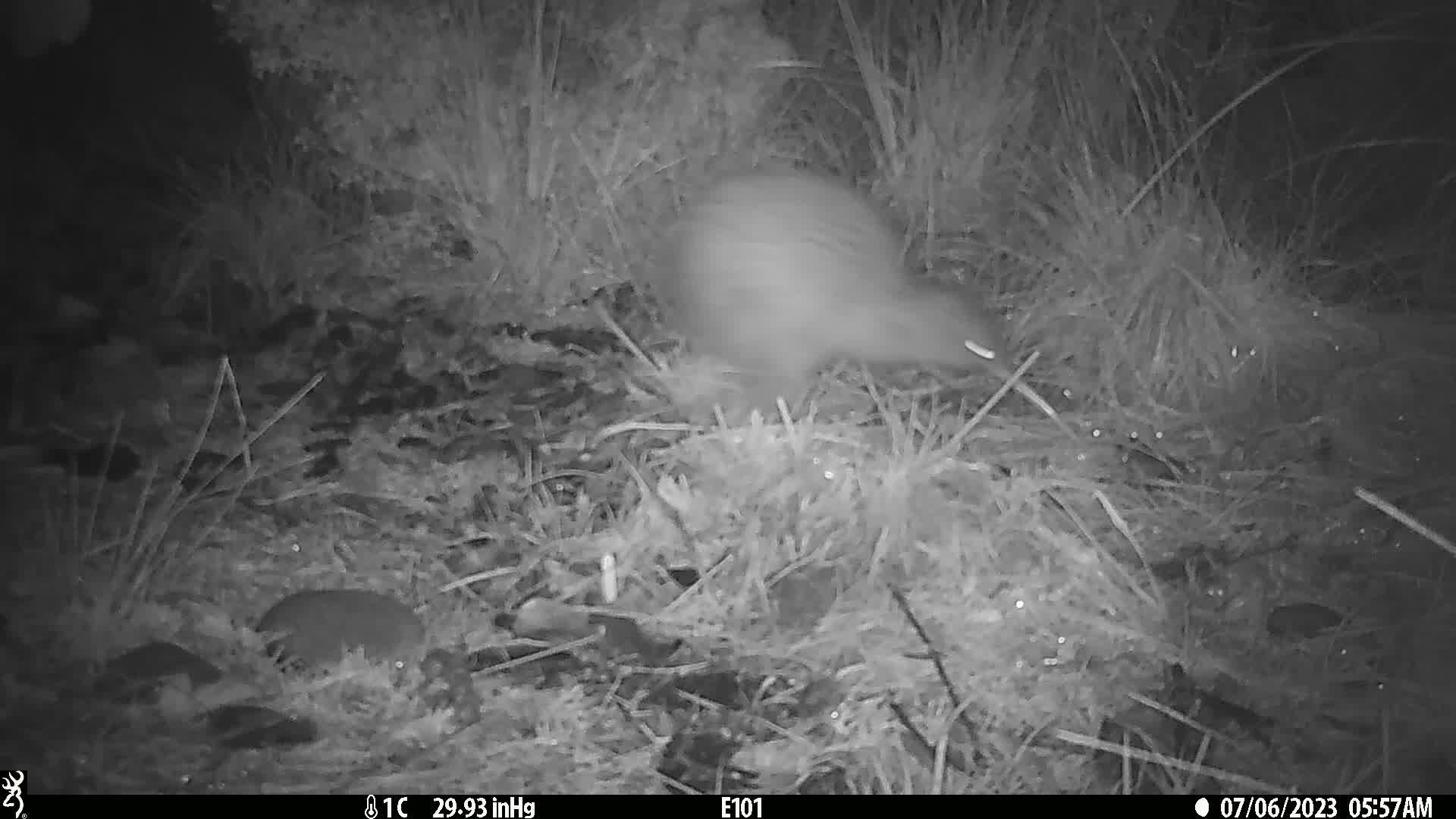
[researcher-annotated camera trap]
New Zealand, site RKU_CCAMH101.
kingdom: Animalia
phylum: Chordata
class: Aves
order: Apterygiformes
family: Apterygidae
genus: Apteryx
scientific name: Apteryx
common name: kiwi